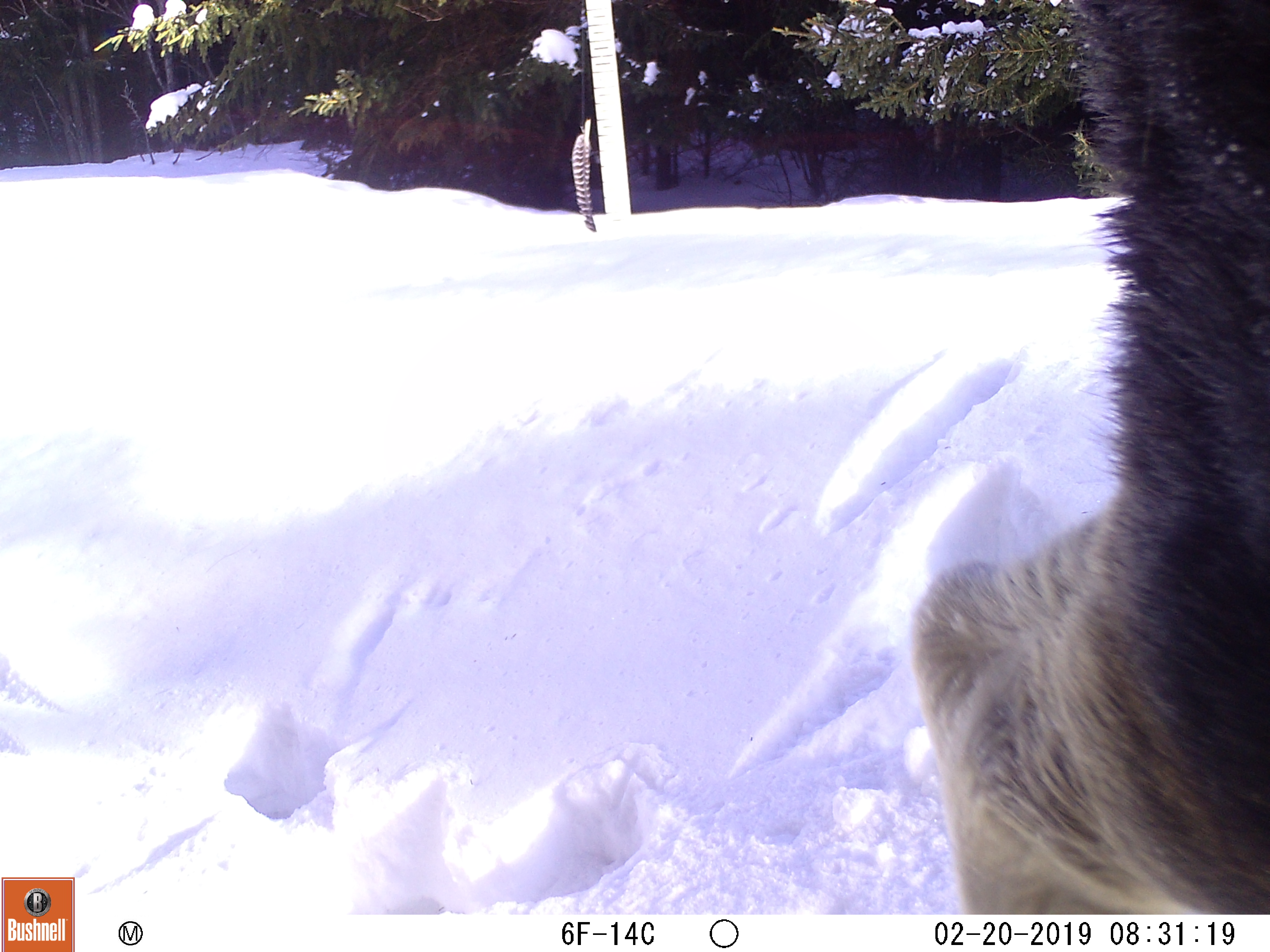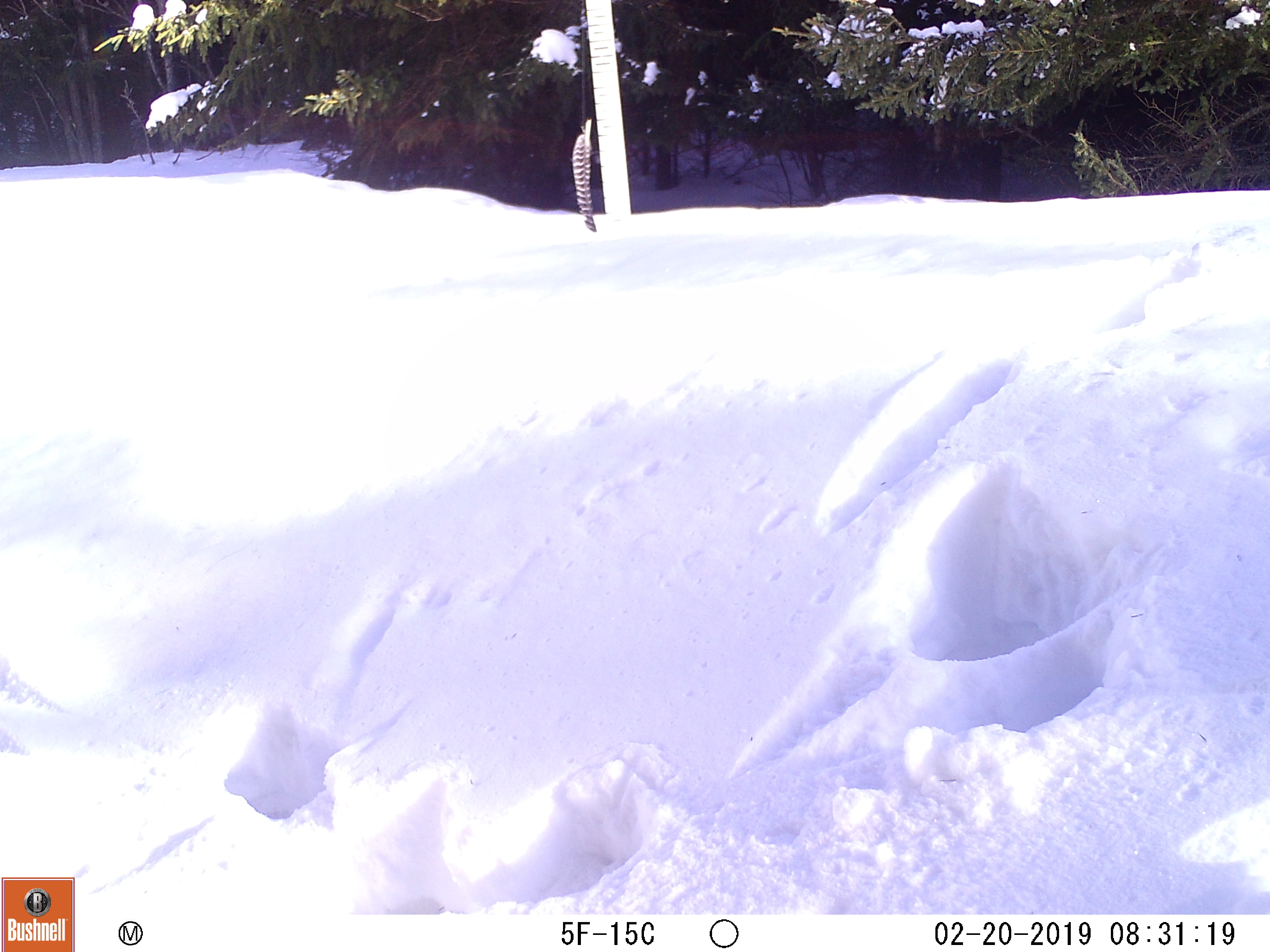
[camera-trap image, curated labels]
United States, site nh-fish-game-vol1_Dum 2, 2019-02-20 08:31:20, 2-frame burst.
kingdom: Animalia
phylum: Chordata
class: Mammalia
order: Artiodactyla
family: Cervidae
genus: Alces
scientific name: Alces alces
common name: moose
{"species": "moose (Alces alces)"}